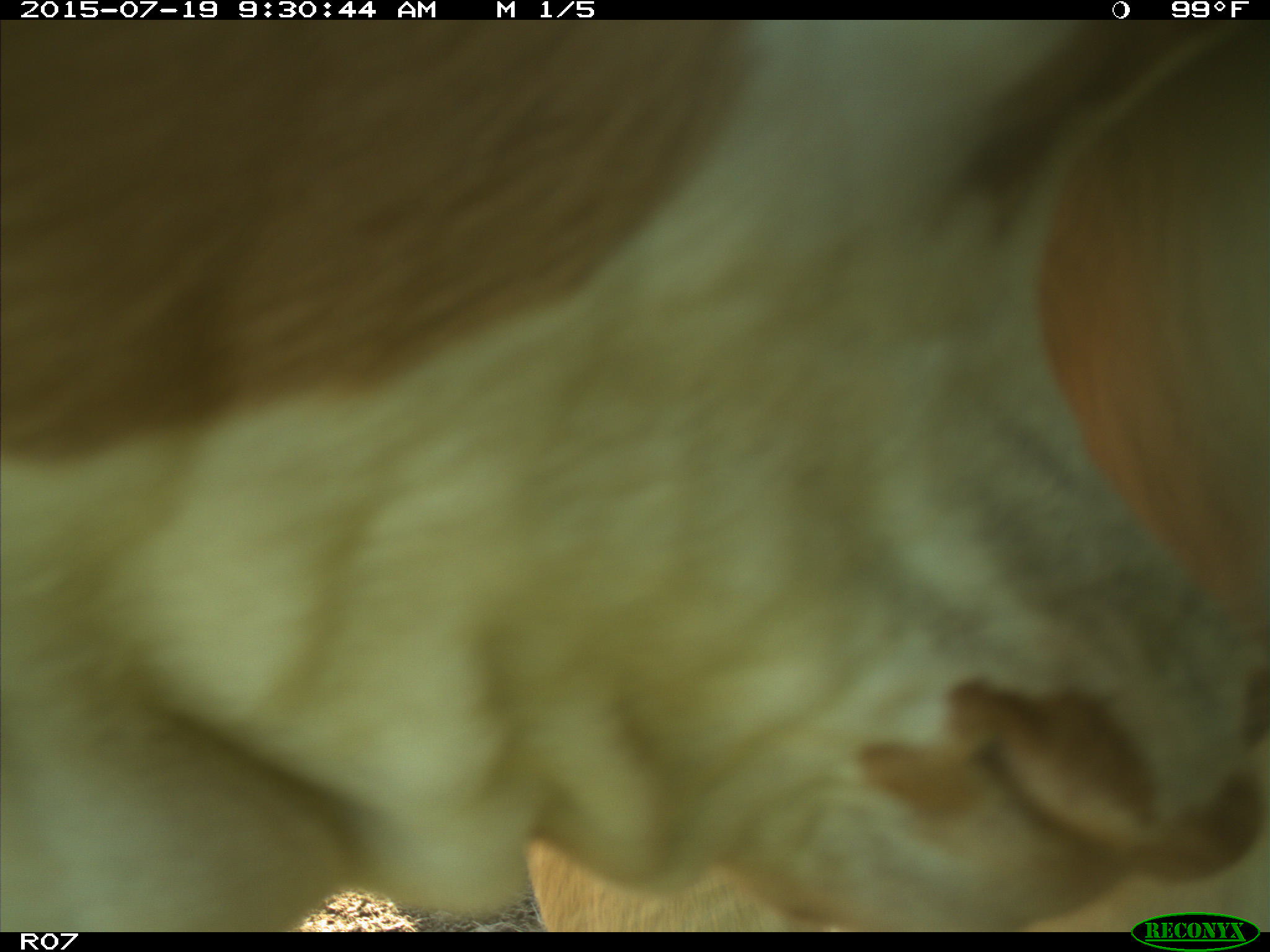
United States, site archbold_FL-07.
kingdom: Animalia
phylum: Chordata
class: Mammalia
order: Artiodactyla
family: Bovidae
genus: Bos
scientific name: Bos taurus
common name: domestic cow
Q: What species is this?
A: Bos taurus (domestic cow).